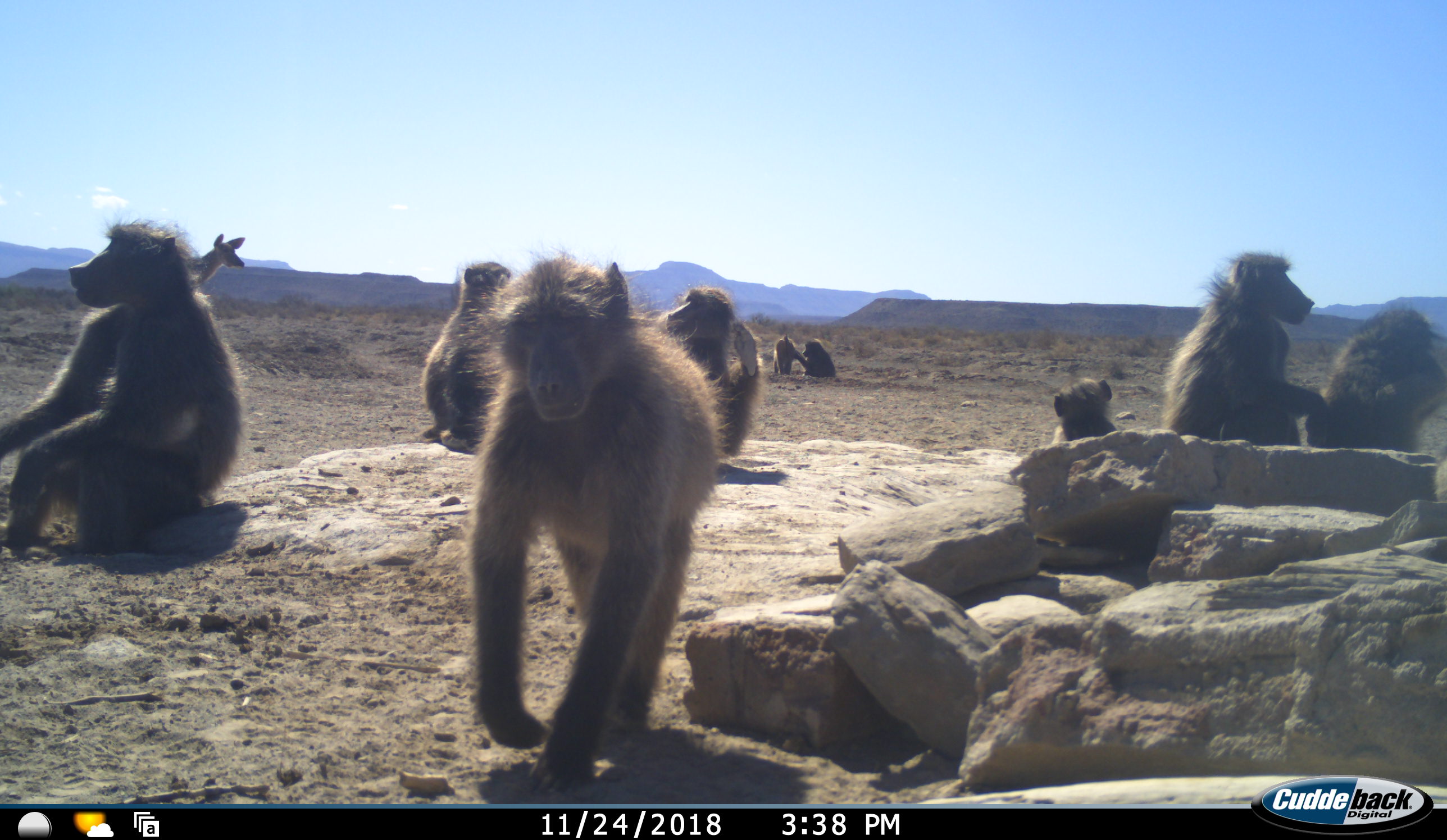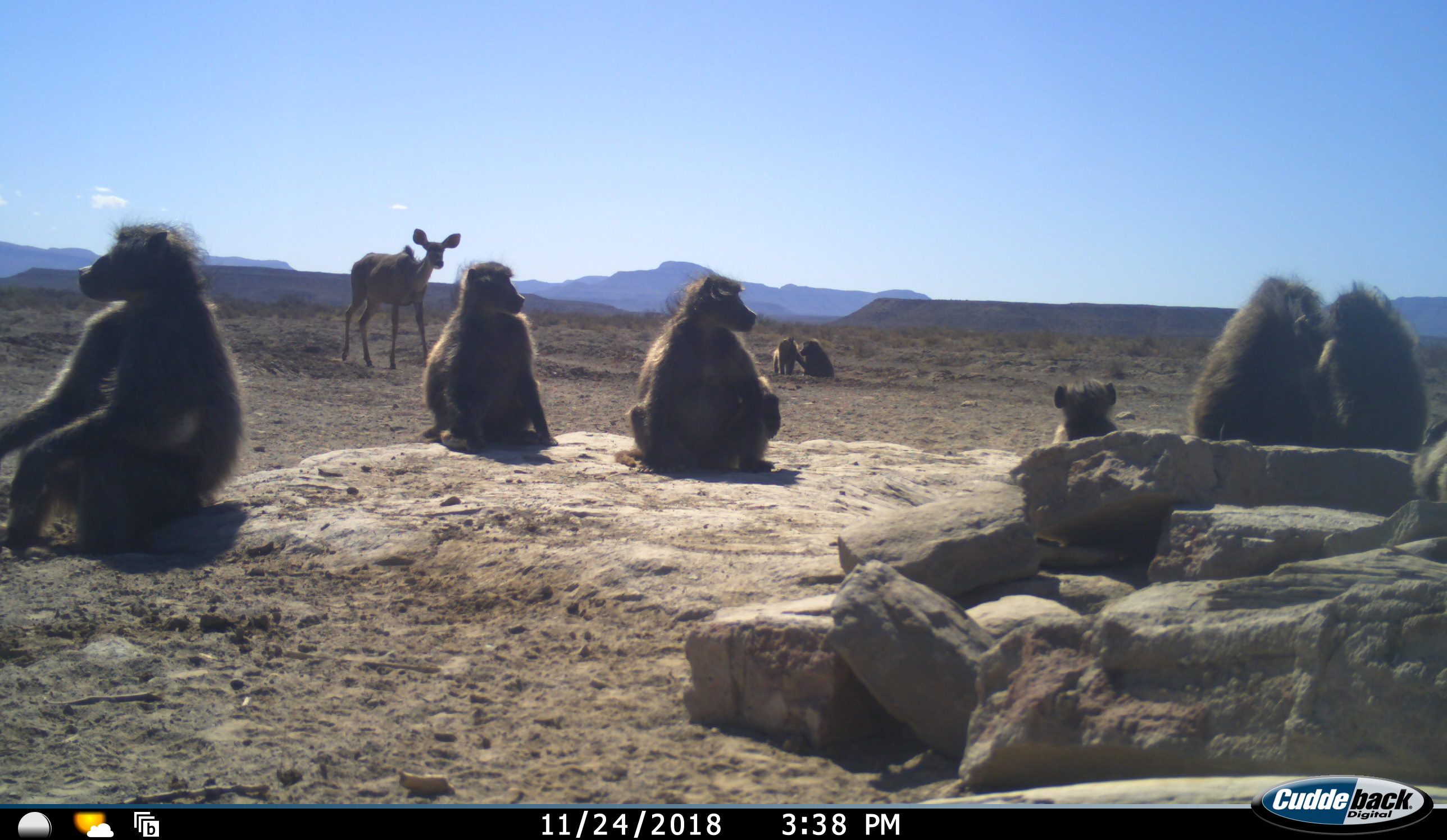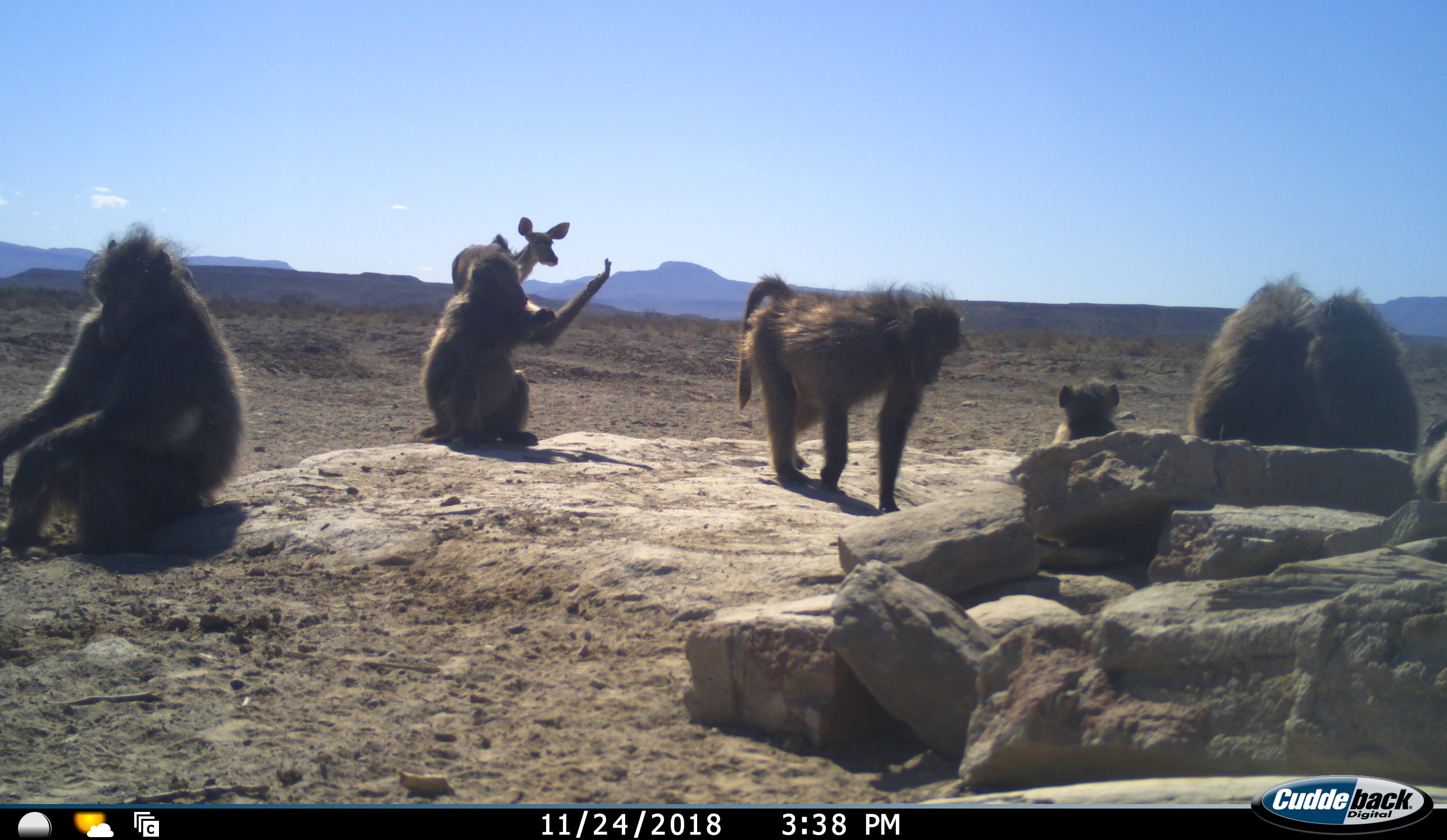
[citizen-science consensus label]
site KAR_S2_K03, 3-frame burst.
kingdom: Animalia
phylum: Chordata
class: Mammalia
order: Primates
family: Cercopithecidae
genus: Papio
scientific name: Papio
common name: baboon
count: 9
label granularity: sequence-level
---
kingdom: Animalia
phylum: Chordata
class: Mammalia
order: Artiodactyla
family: Bovidae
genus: Tragelaphus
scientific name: Tragelaphus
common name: kudu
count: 1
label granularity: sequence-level